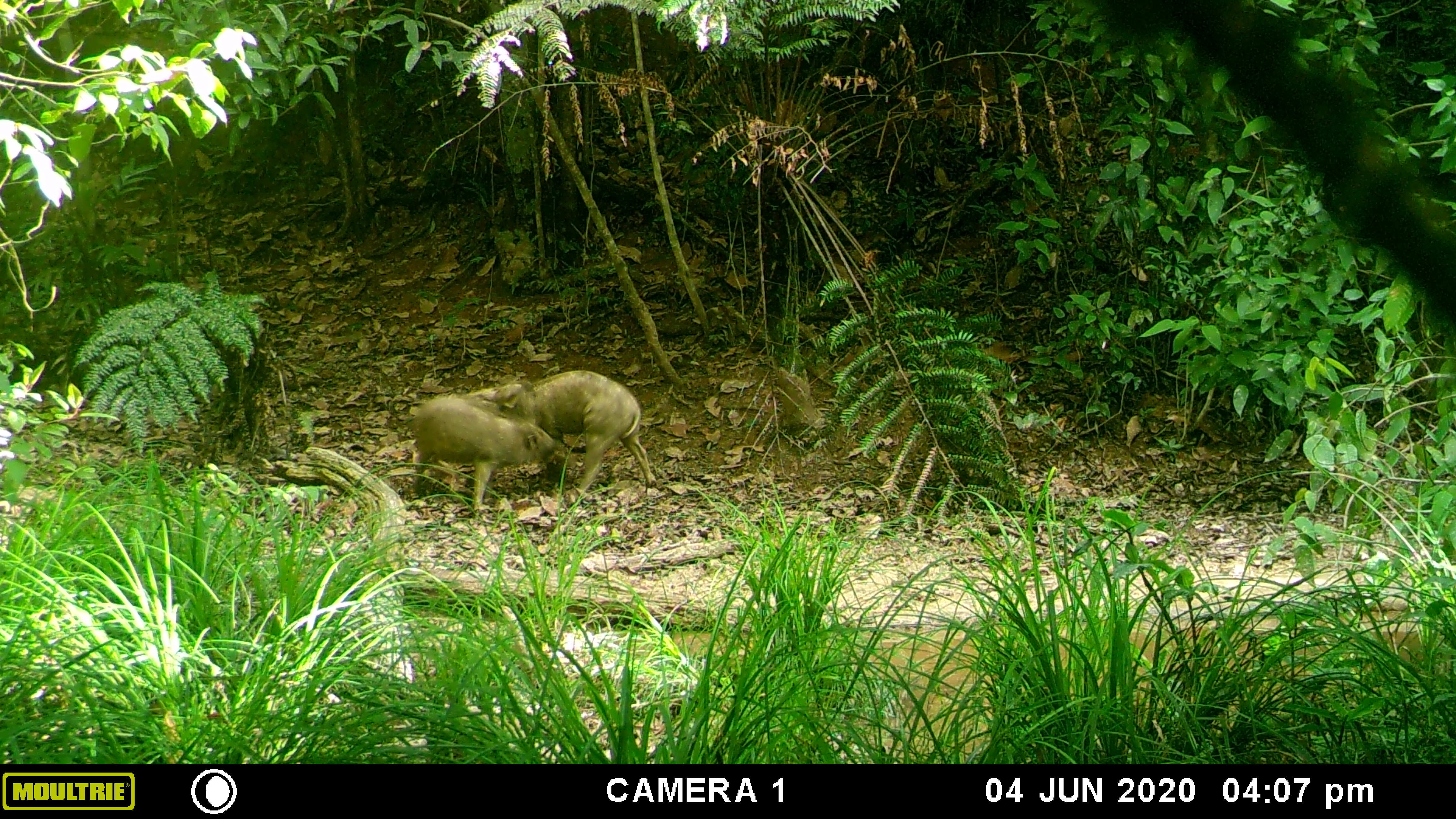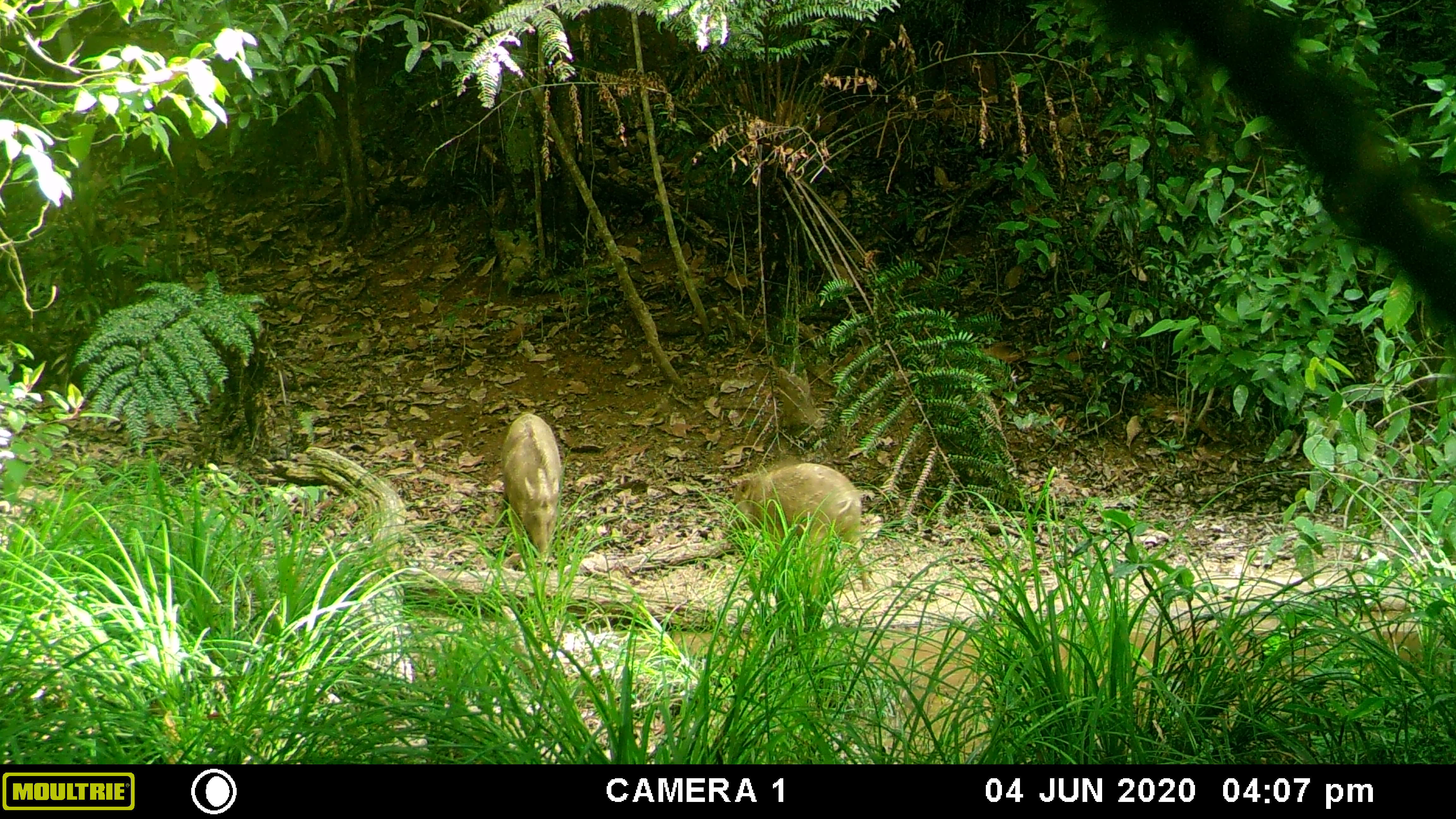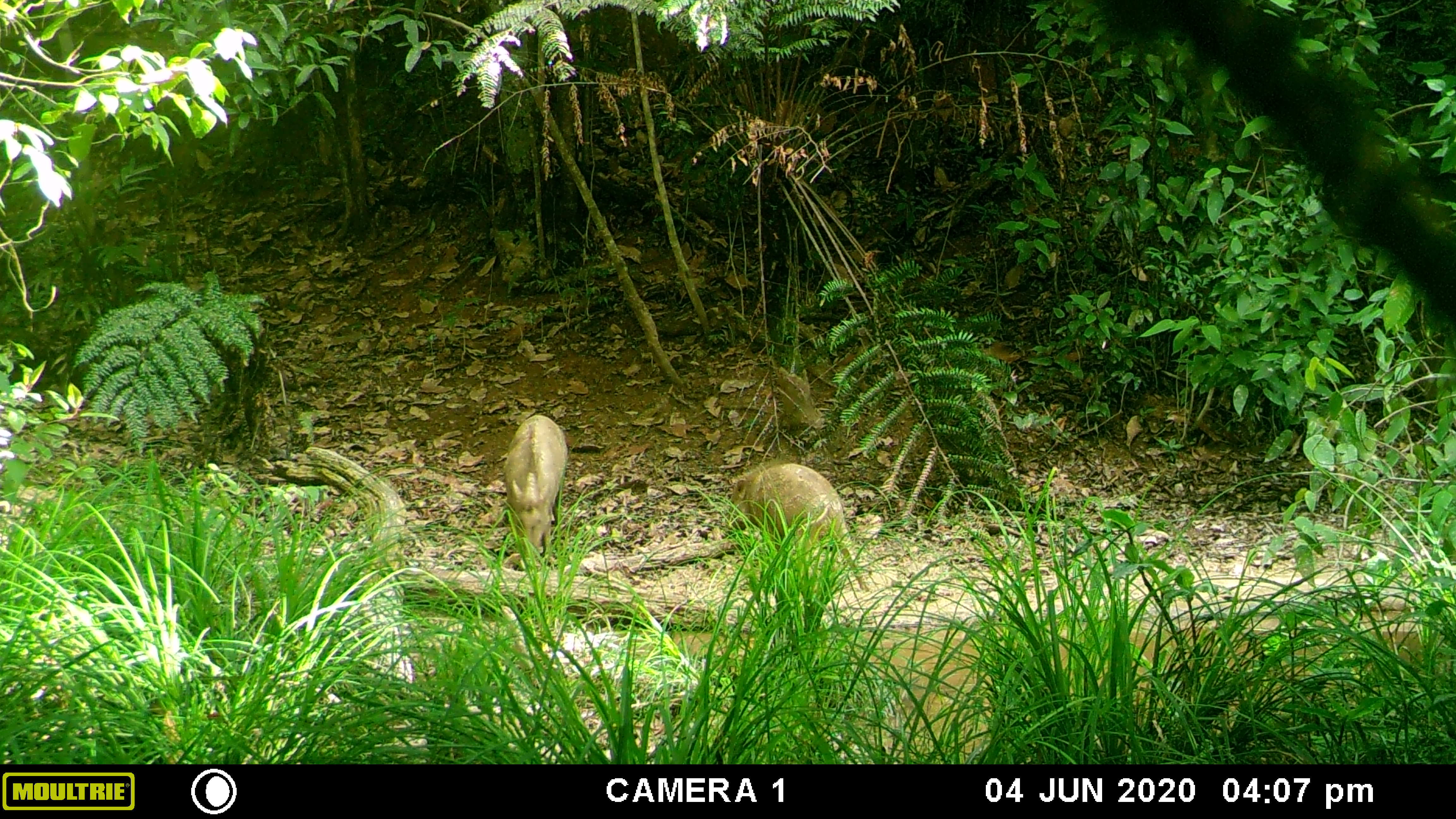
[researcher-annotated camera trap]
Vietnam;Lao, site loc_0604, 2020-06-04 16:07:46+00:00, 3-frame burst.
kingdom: Animalia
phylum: Chordata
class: Mammalia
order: Artiodactyla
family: Suidae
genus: Sus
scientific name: Sus scrofa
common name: eurasian wild pig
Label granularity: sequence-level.